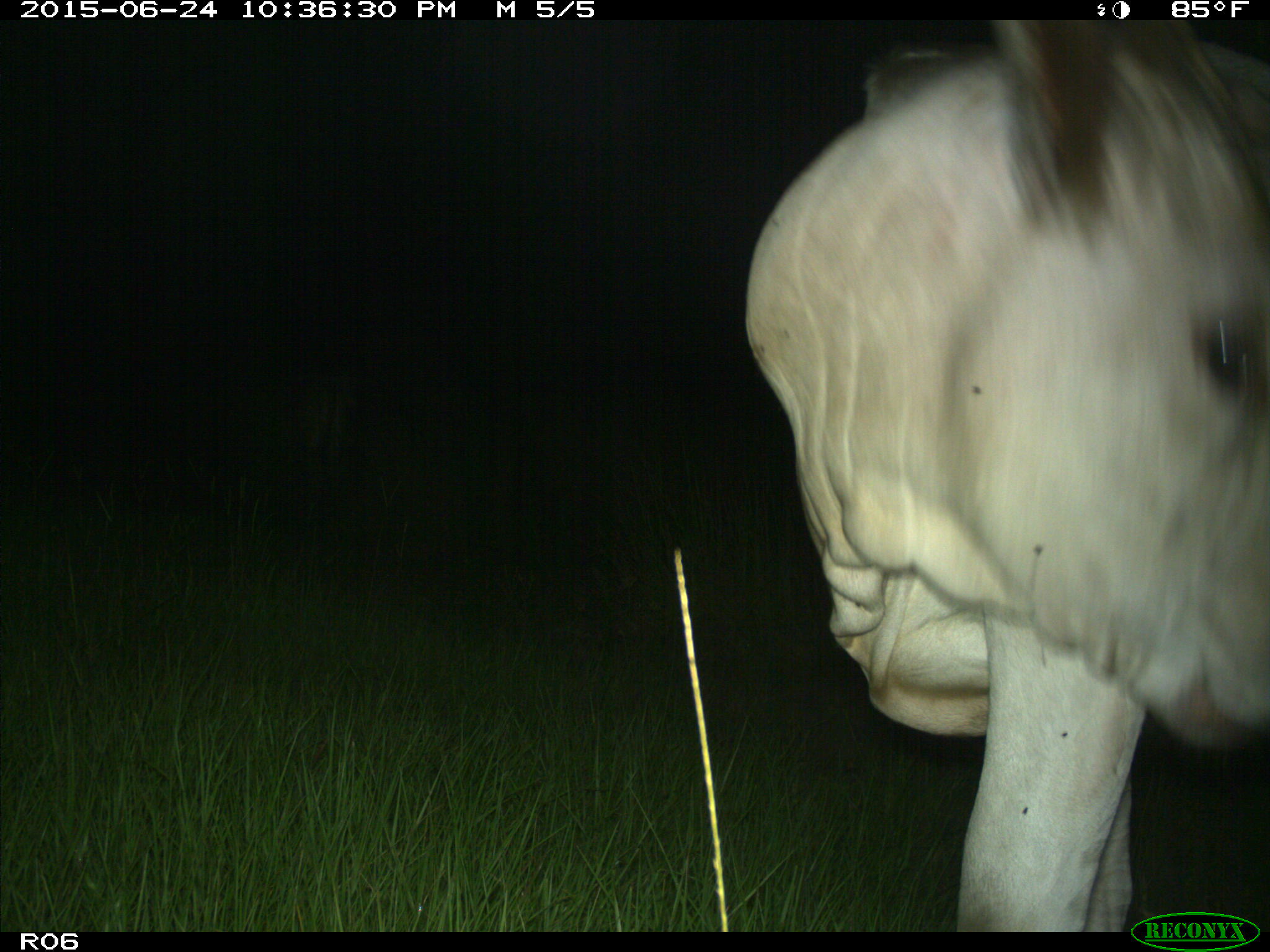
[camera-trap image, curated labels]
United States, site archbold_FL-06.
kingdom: Animalia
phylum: Chordata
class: Mammalia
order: Artiodactyla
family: Bovidae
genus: Bos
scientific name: Bos taurus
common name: domestic cow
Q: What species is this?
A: Bos taurus (domestic cow).